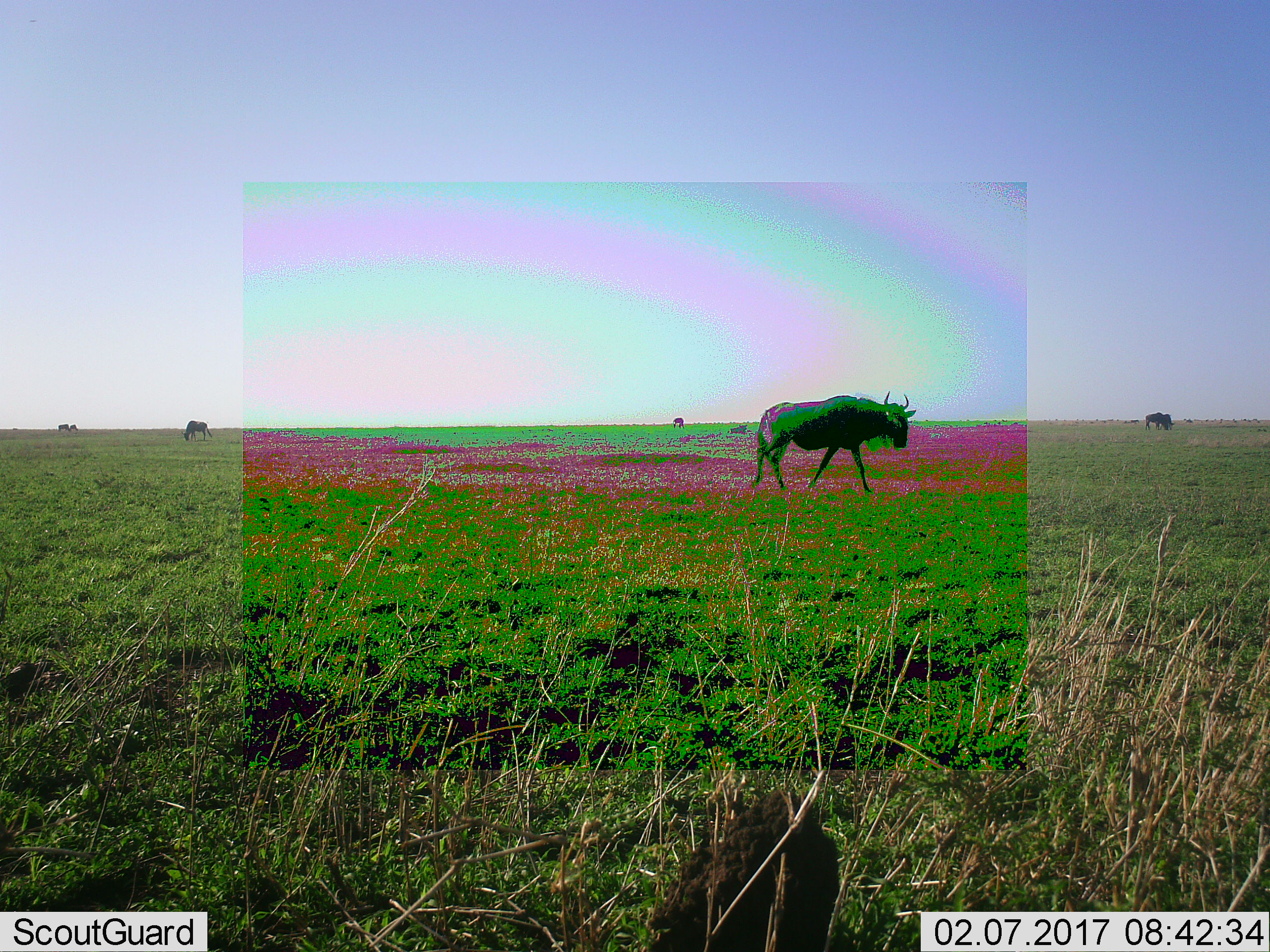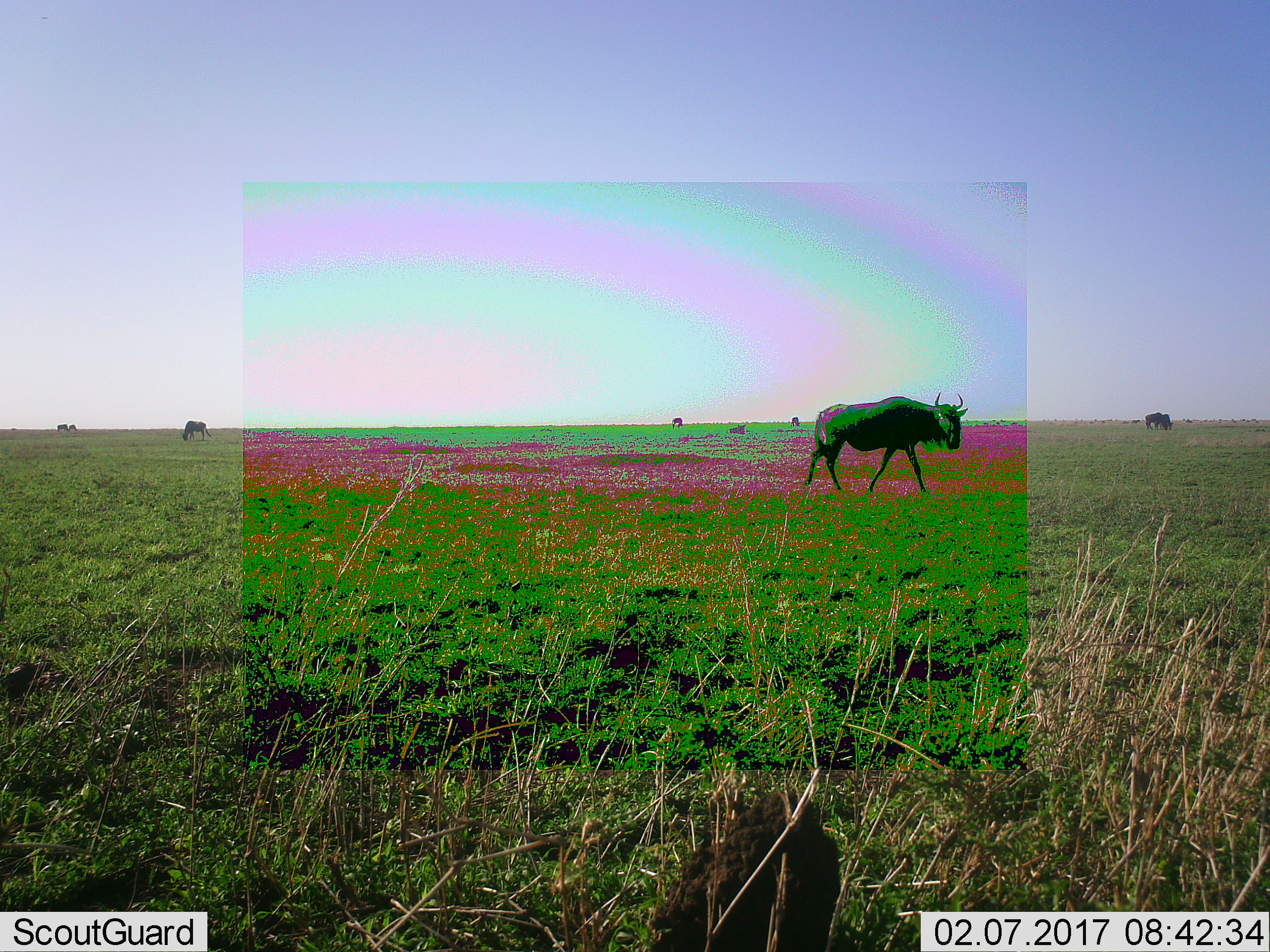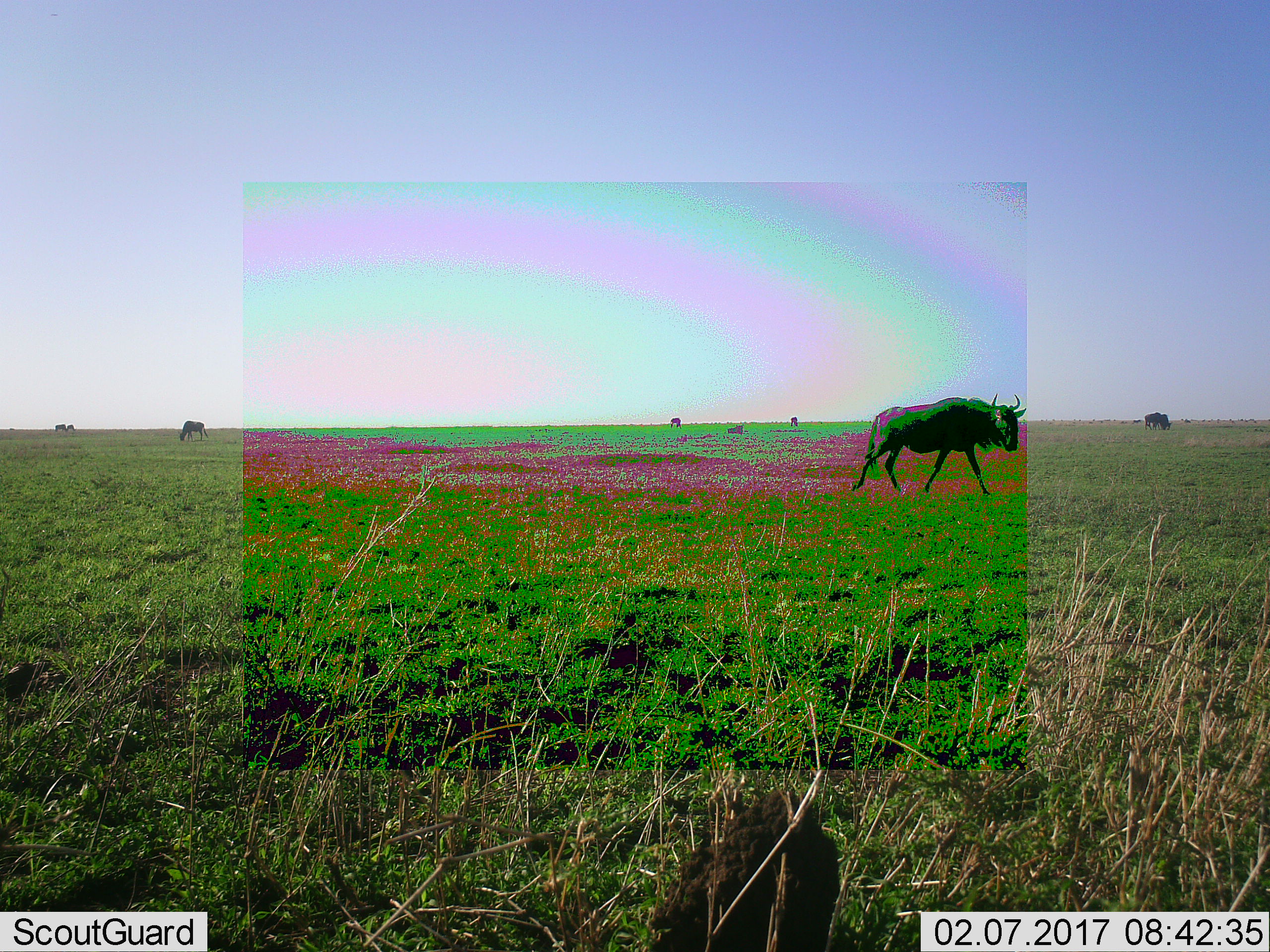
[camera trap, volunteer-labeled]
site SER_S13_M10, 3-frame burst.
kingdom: Animalia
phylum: Chordata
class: Mammalia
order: Artiodactyla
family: Bovidae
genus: Connochaetes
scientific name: Connochaetes taurinus taurinus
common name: blue wildebeest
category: wildebeestblue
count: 7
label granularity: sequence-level